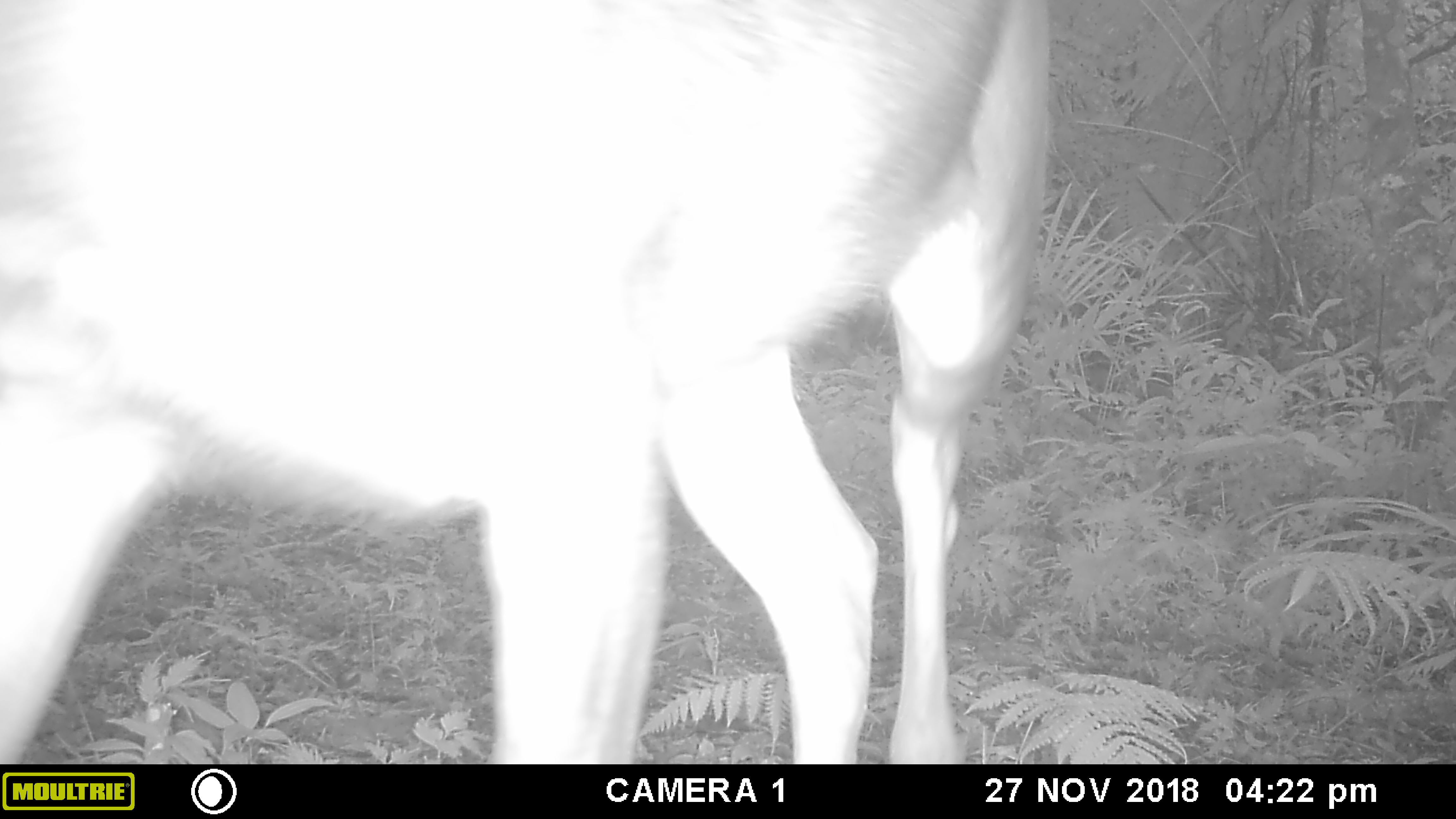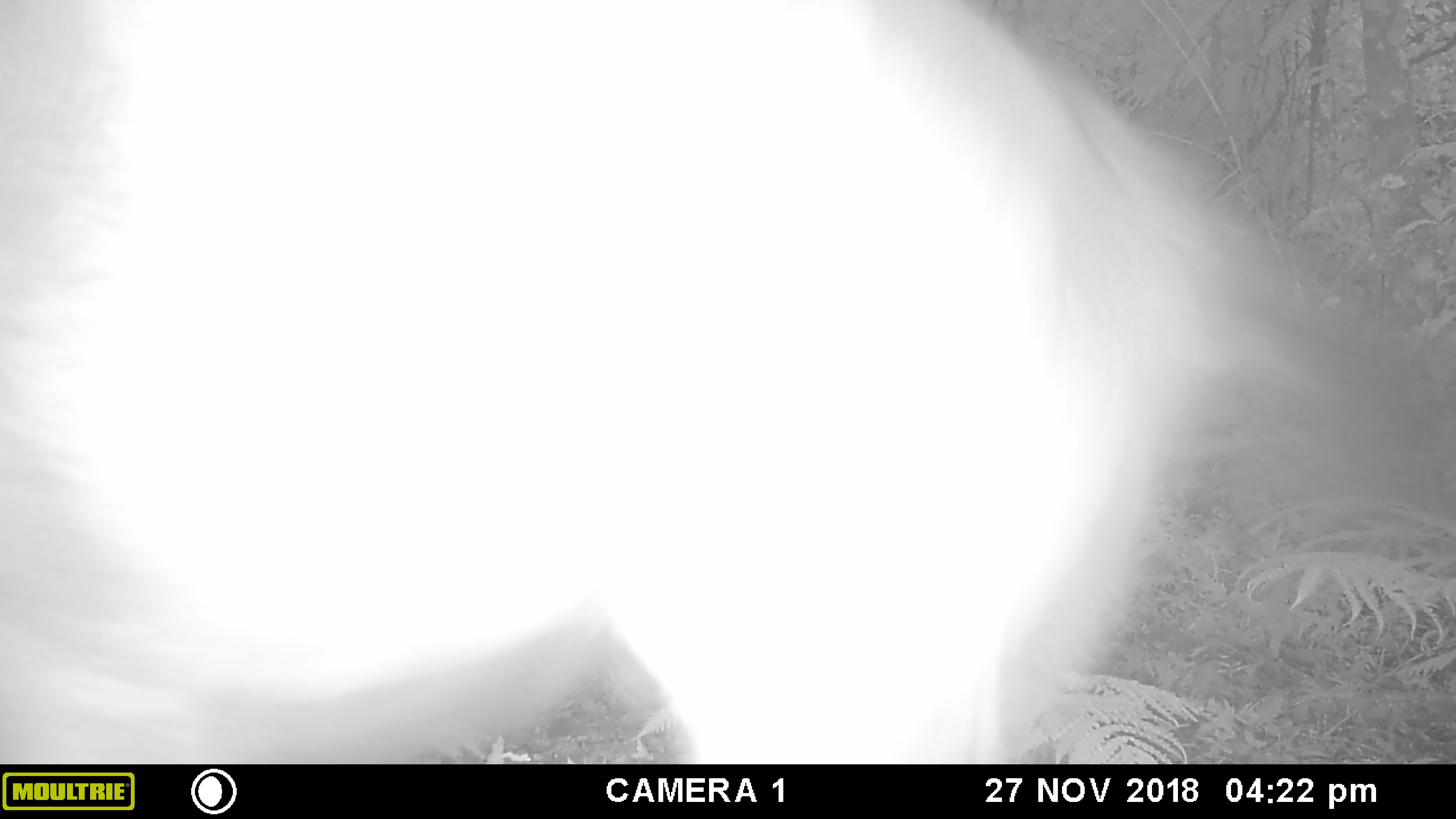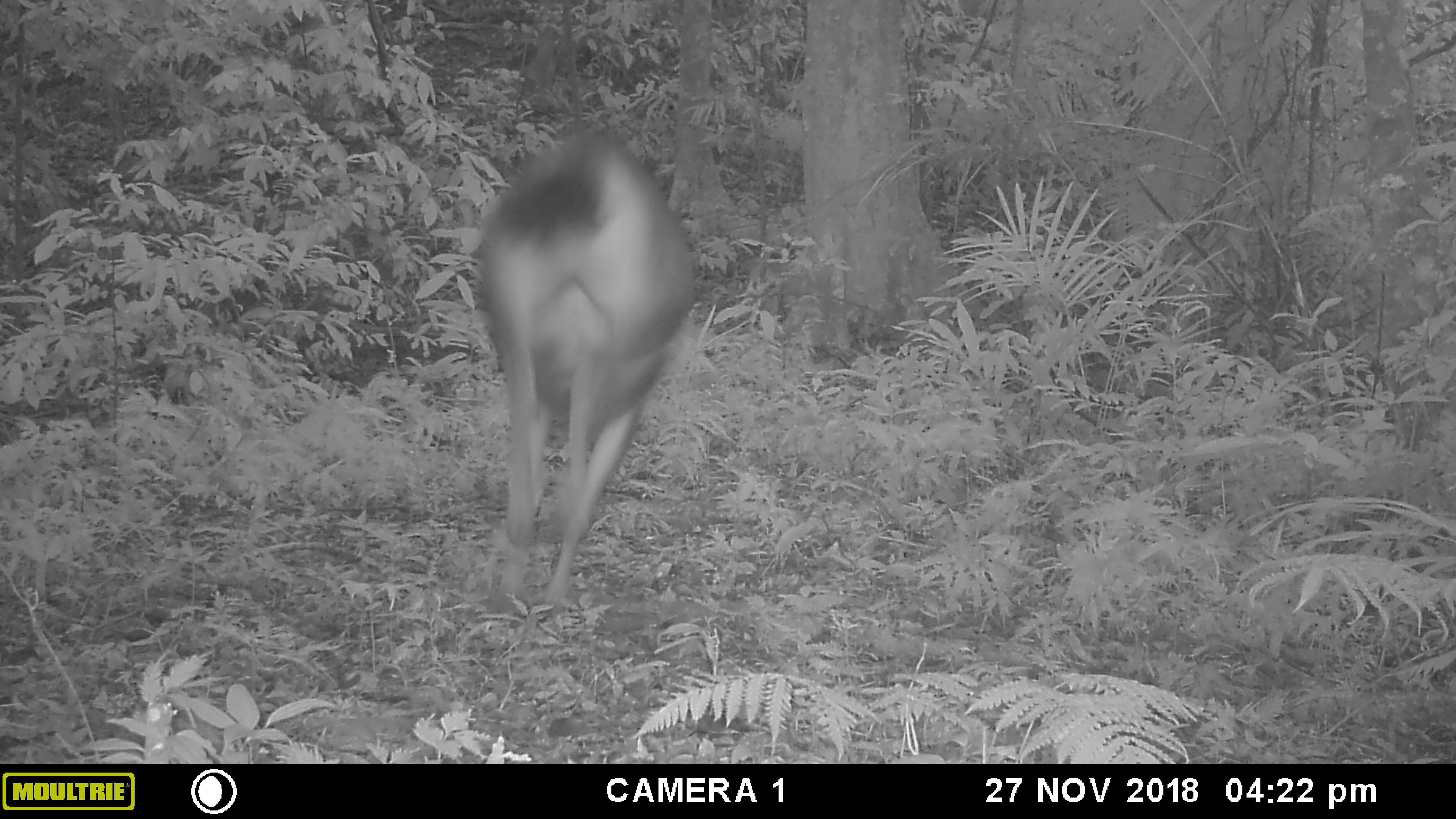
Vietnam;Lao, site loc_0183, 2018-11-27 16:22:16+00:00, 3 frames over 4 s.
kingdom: Animalia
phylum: Chordata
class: Mammalia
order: Artiodactyla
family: Cervidae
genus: Rusa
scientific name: Rusa unicolor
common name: sambar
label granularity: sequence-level